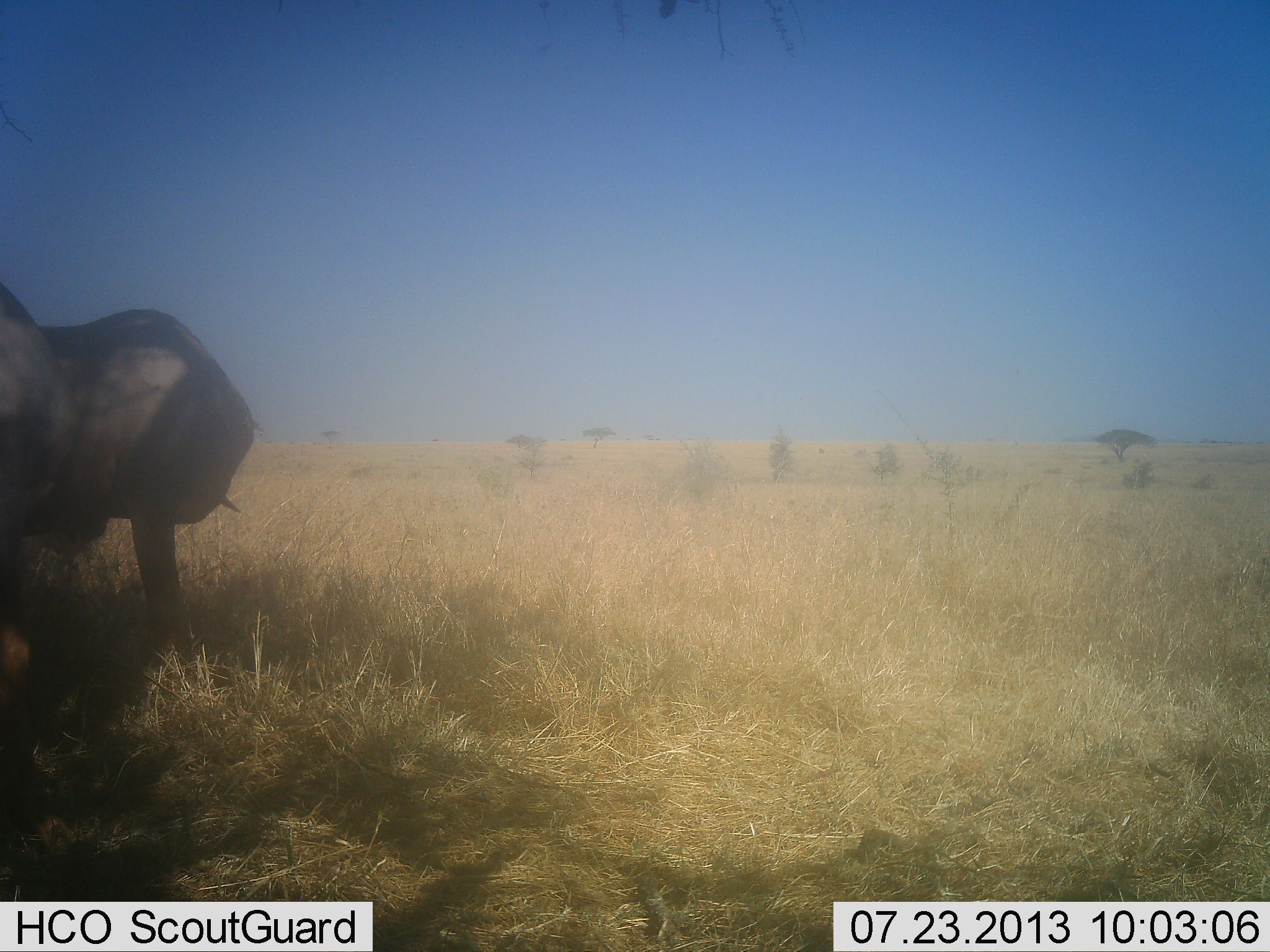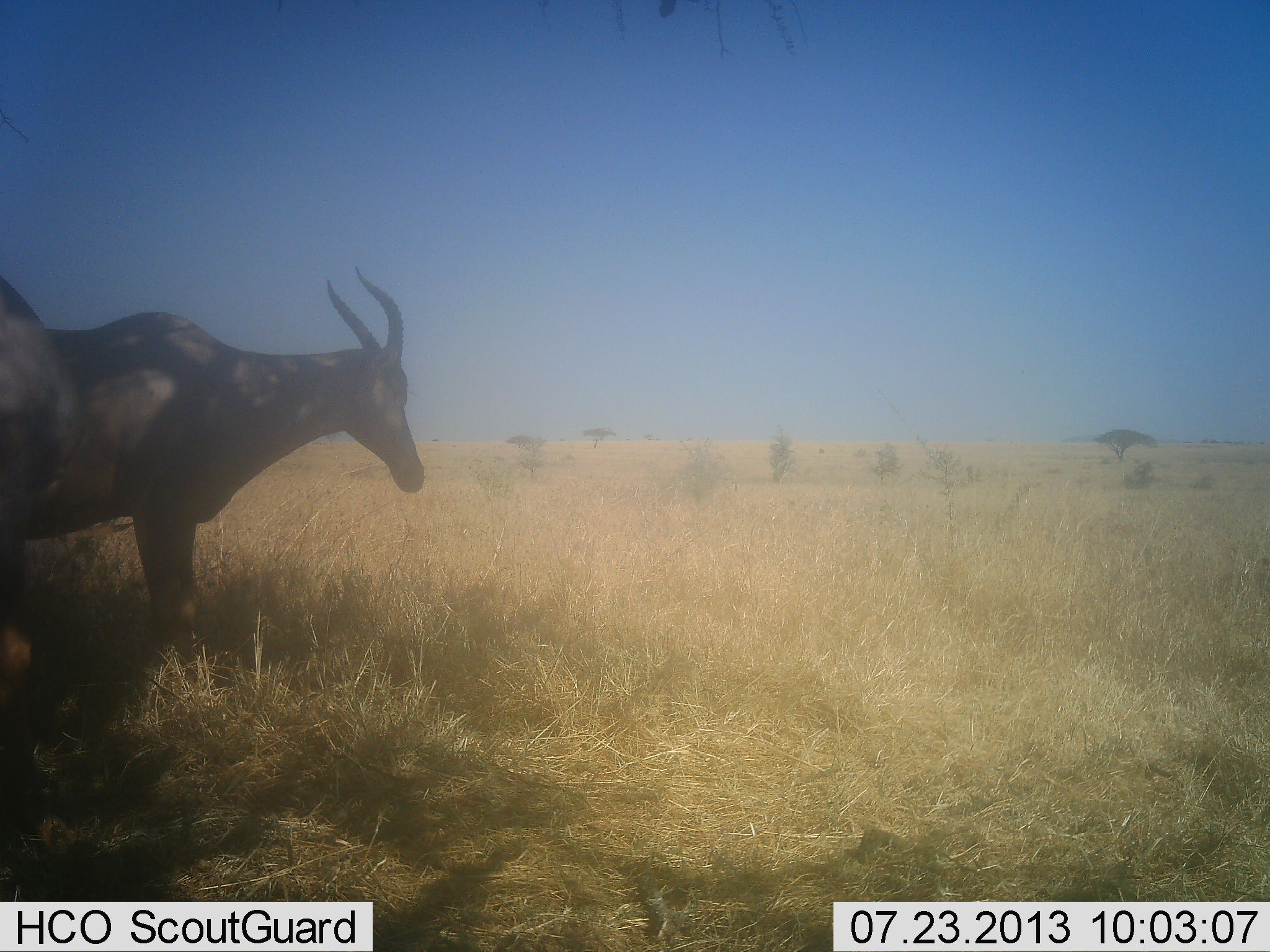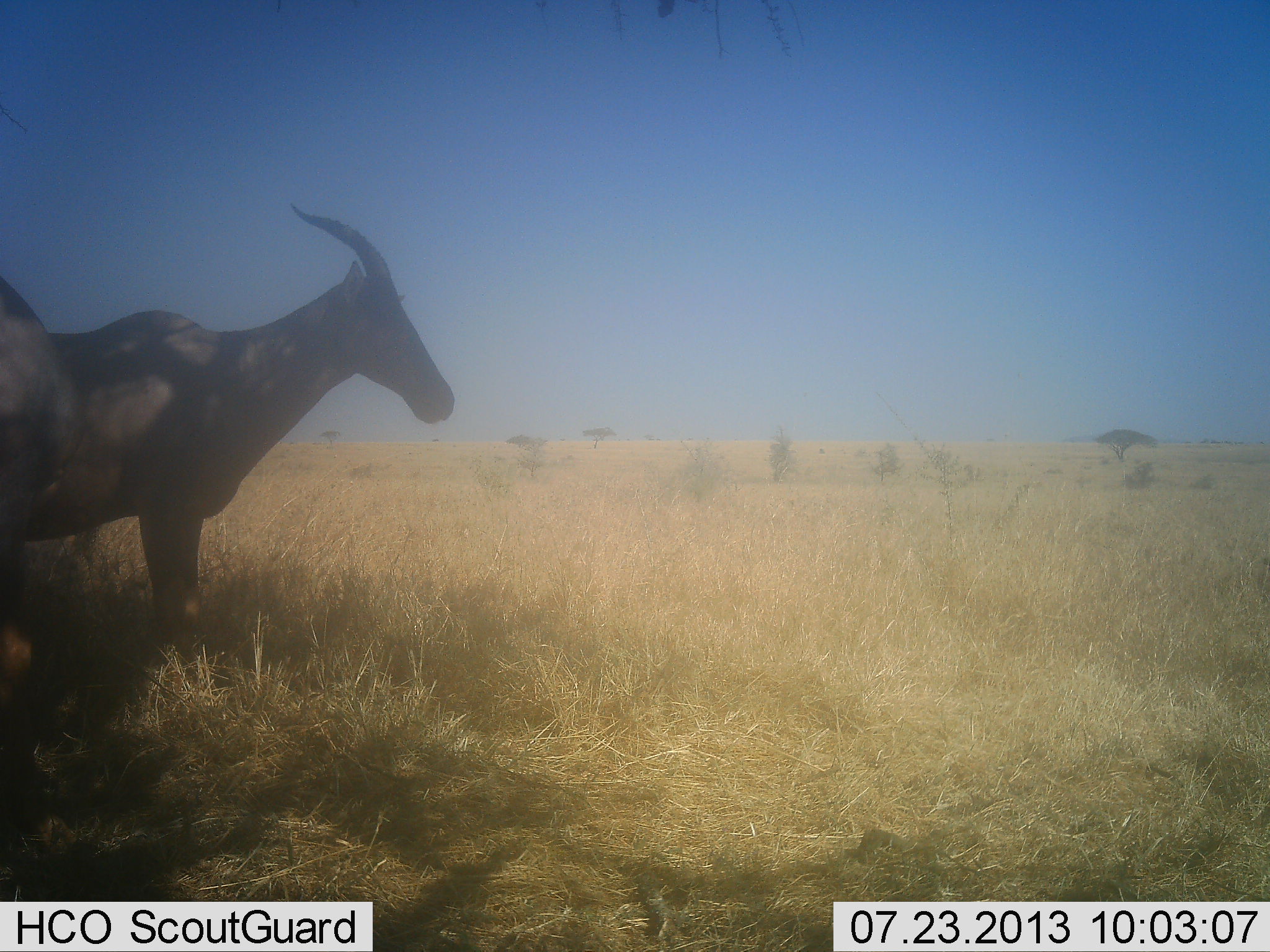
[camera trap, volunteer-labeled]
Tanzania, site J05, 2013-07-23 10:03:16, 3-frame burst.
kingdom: Animalia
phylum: Chordata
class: Mammalia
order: Artiodactyla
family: Bovidae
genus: Damaliscus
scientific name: Damaliscus lunatus jimela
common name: topi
Topi (Damaliscus lunatus jimela), count 2. Behavior (volunteer vote fractions): standing 100%, resting 0%, moving 0%, interacting 0%. Young present (vote fraction): 0%. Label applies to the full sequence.